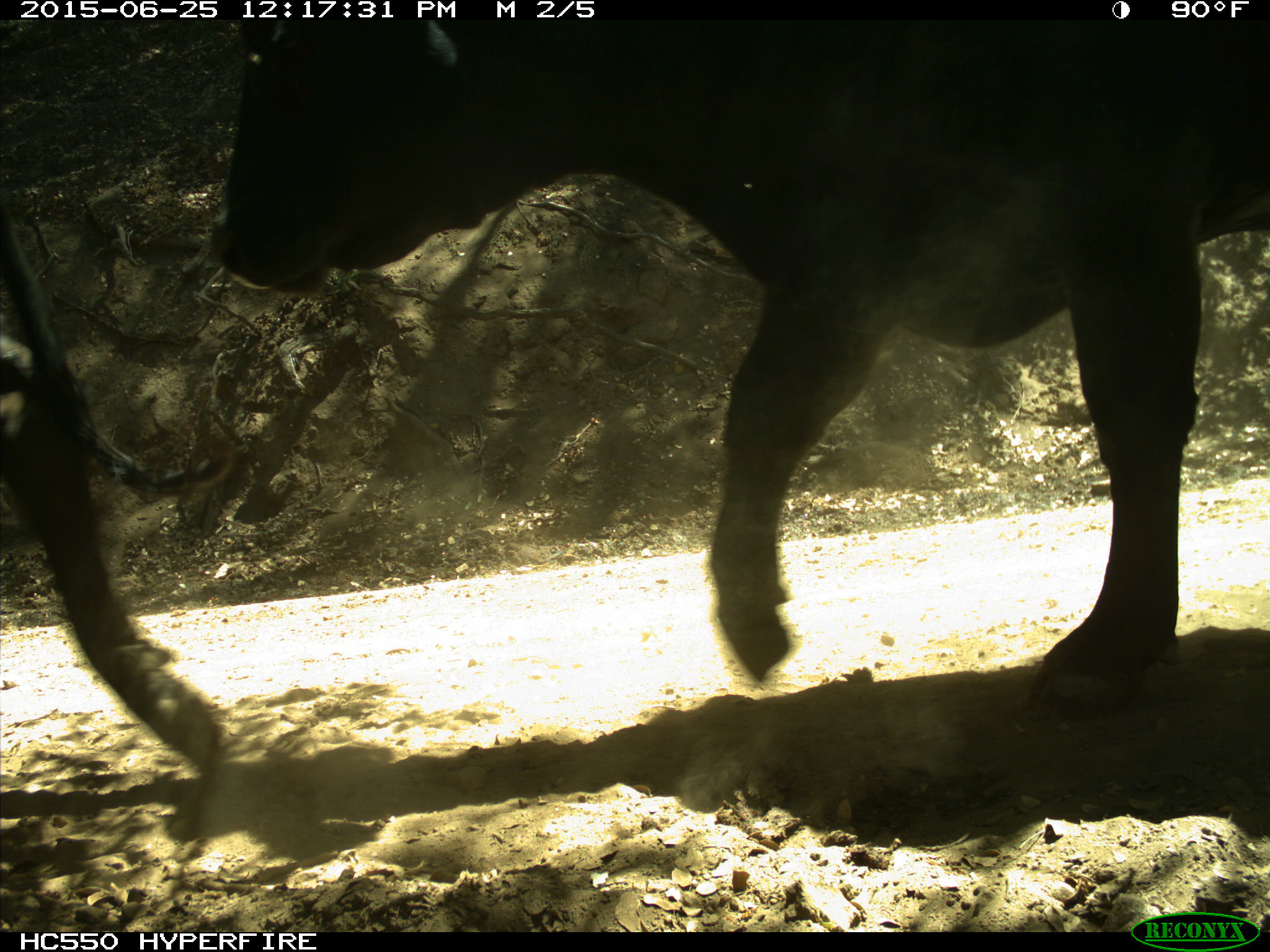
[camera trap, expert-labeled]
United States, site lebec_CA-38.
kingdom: Animalia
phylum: Chordata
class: Mammalia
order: Artiodactyla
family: Bovidae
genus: Bos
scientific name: Bos taurus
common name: domestic cow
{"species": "Bos taurus (domestic cow)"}